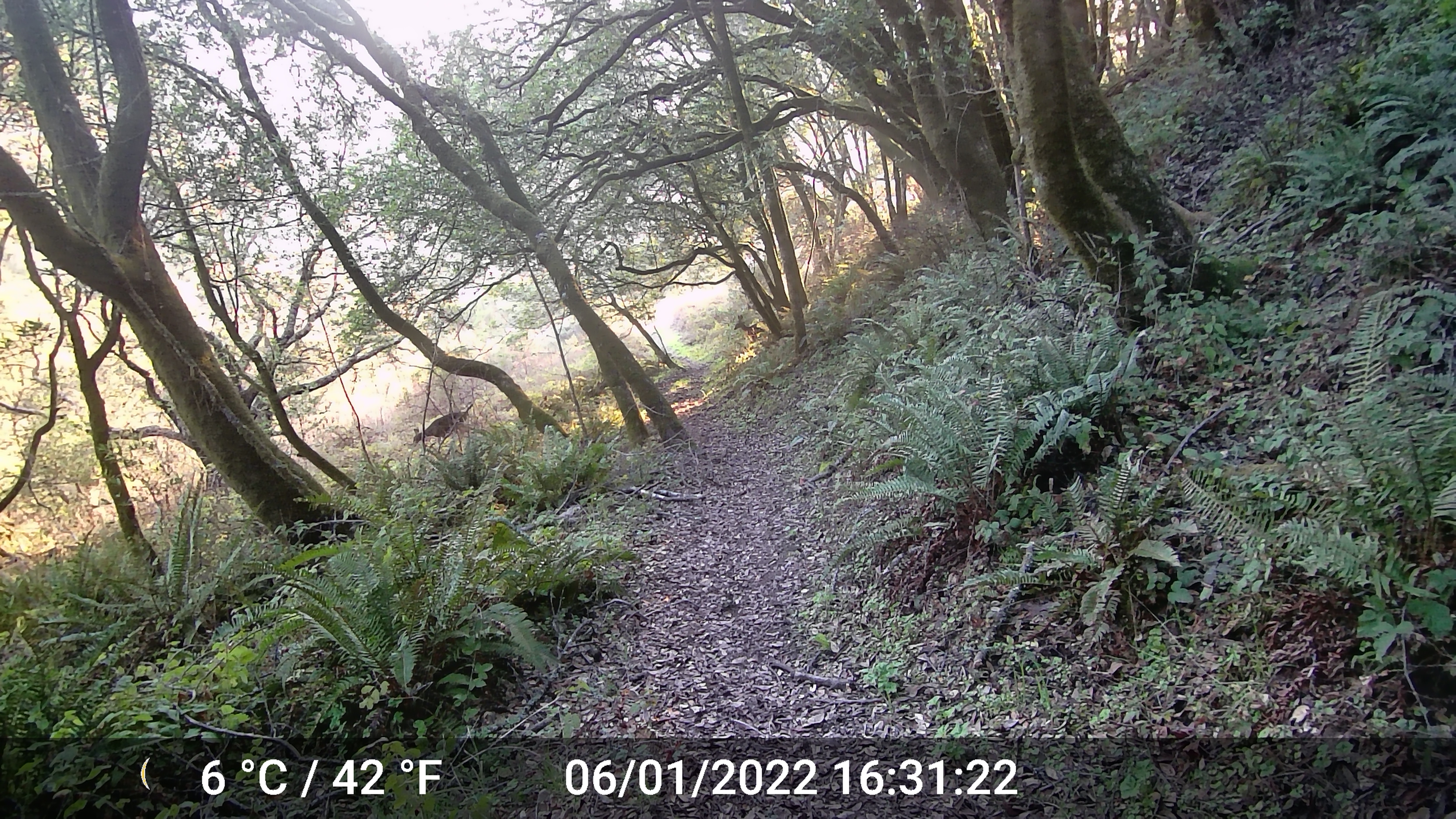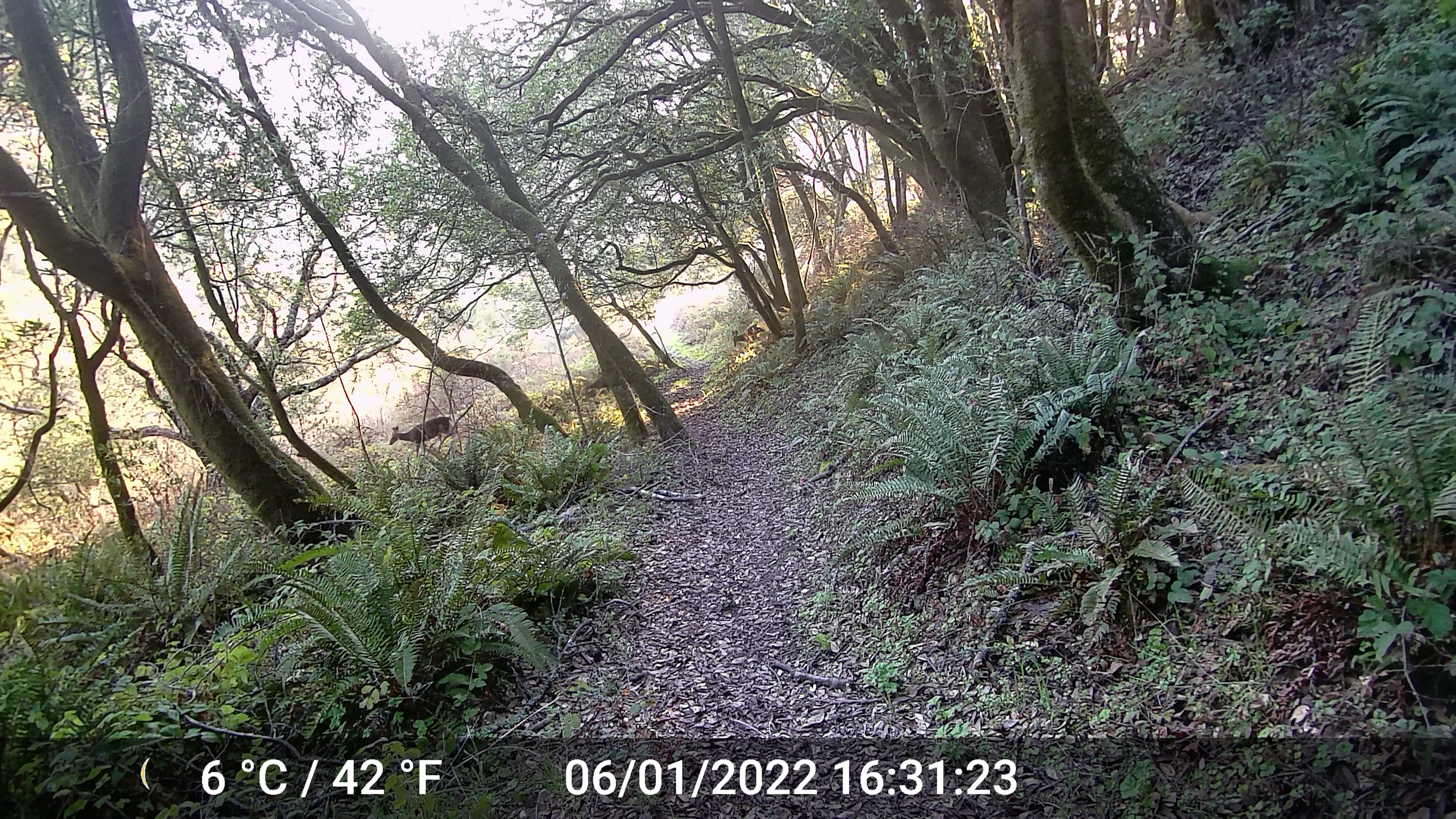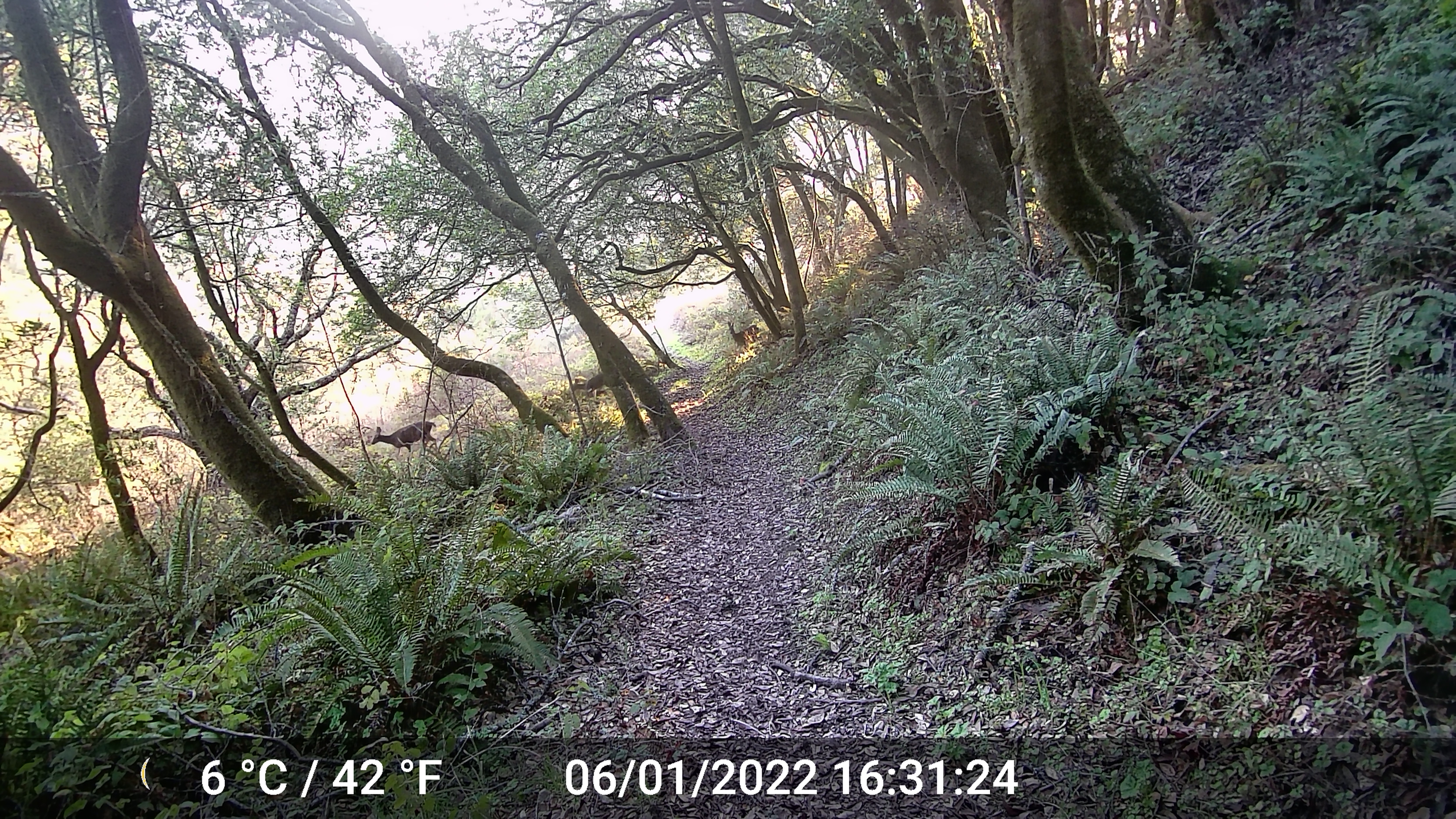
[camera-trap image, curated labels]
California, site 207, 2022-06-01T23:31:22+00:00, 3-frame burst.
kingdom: Animalia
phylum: Chordata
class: Mammalia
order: Artiodactyla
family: Cervidae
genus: Odocoileus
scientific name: Odocoileus hemionus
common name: mule deer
Mule deer (Odocoileus hemionus).